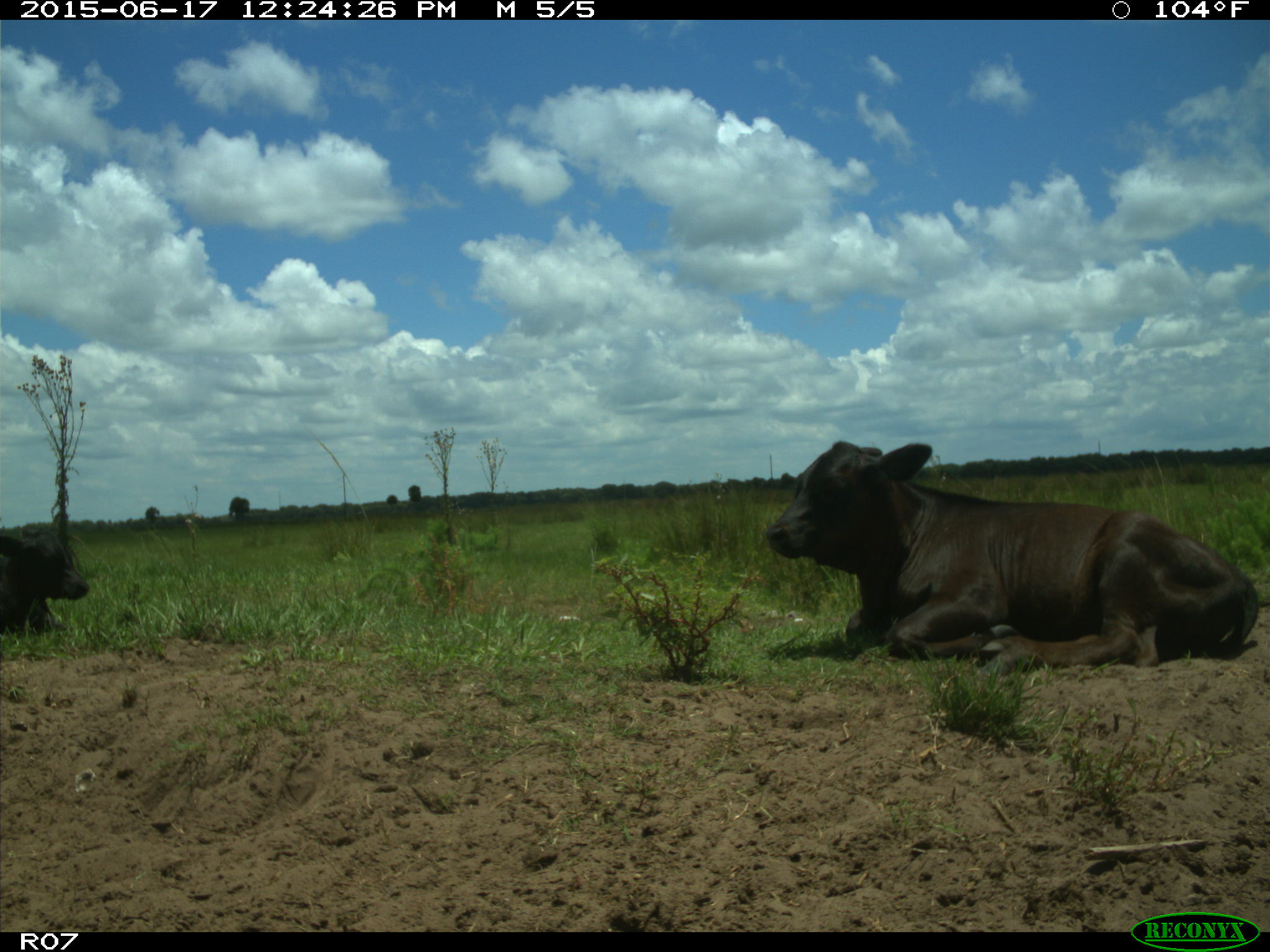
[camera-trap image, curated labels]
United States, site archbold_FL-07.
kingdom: Animalia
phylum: Chordata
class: Mammalia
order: Artiodactyla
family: Bovidae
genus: Bos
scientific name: Bos taurus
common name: domestic cow